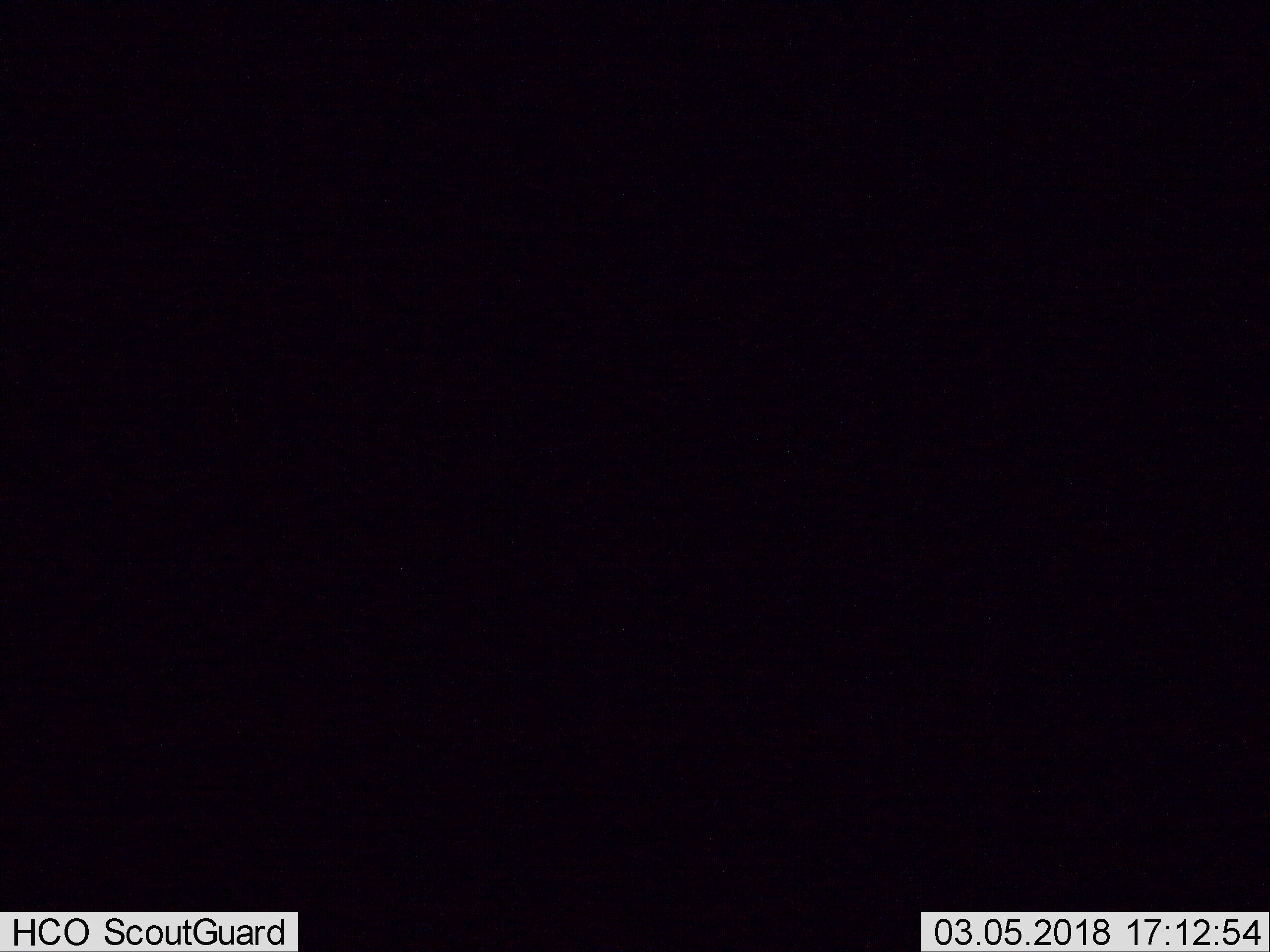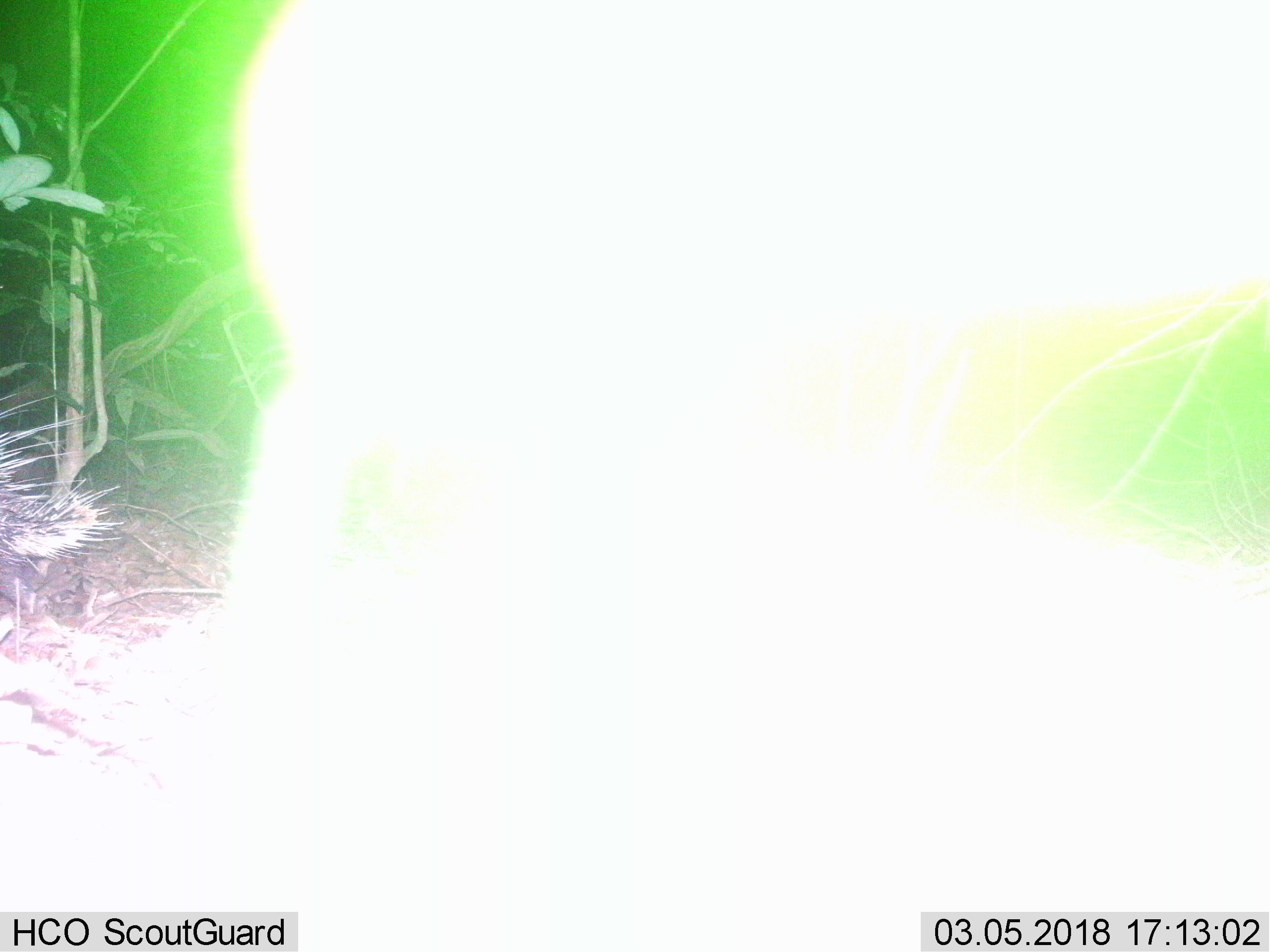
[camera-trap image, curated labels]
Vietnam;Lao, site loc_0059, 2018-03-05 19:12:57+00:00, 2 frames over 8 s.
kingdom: Animalia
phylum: Chordata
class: Mammalia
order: Rodentia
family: Hystricidae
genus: Hystrix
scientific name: Hystrix brachyura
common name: malayan porcupine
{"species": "malayan porcupine (Hystrix brachyura)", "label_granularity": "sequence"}